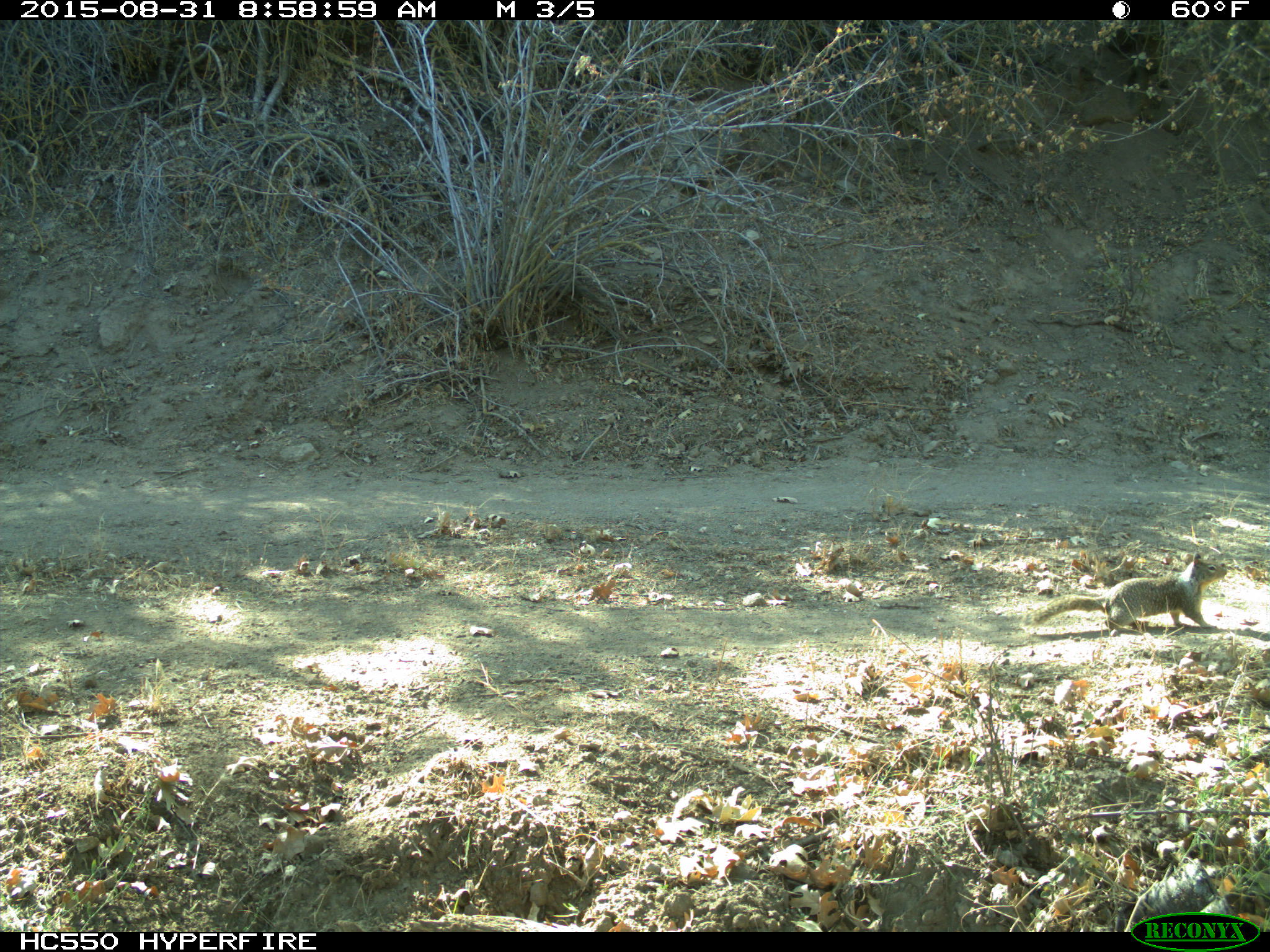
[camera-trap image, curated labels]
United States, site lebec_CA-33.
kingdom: Animalia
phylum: Chordata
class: Mammalia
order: Rodentia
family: Sciuridae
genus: Otospermophilus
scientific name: Otospermophilus beecheyi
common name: california ground squirrel